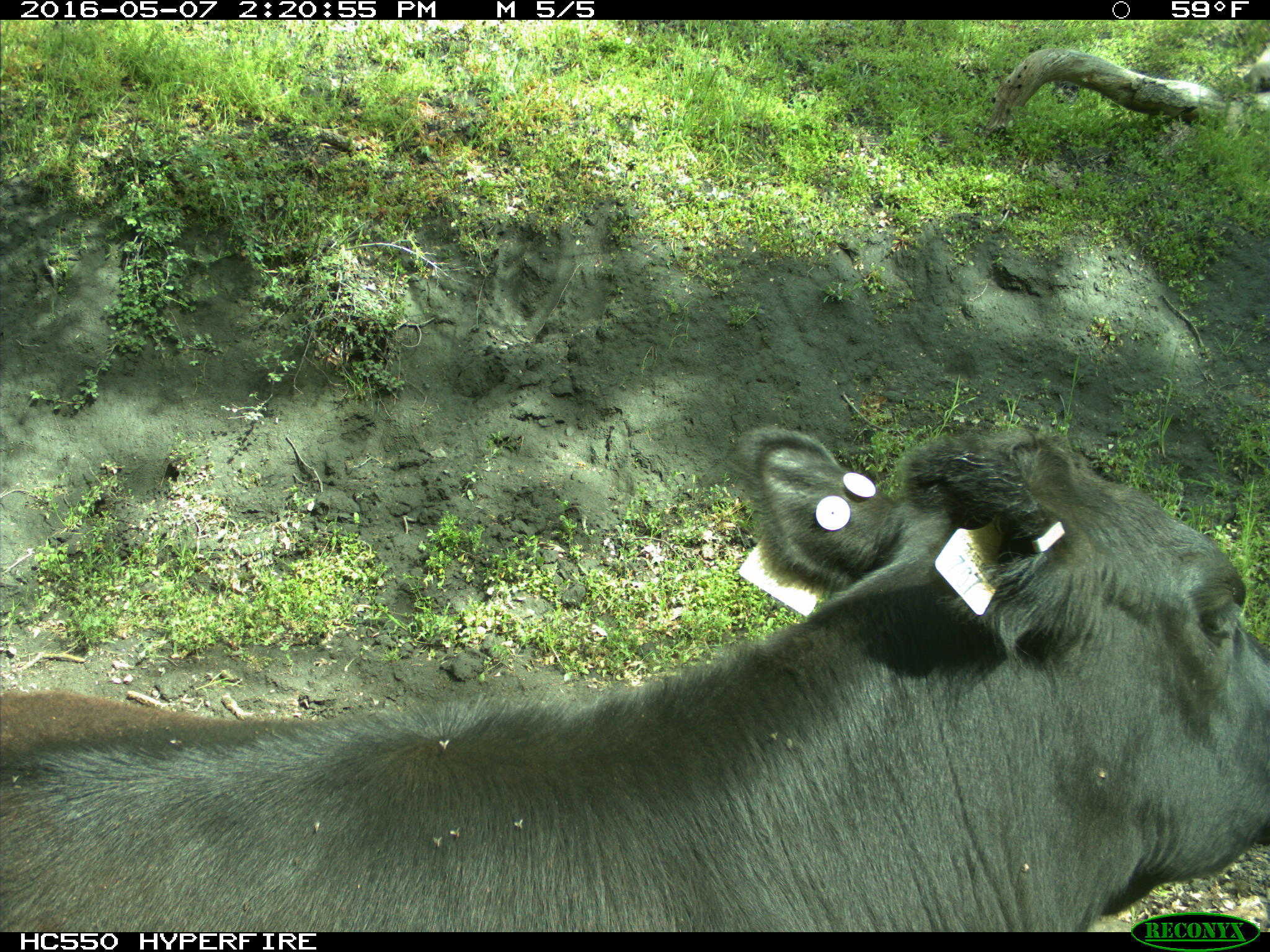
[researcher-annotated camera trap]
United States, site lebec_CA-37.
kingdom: Animalia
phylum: Chordata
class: Mammalia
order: Artiodactyla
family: Bovidae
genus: Bos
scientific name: Bos taurus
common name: domestic cow